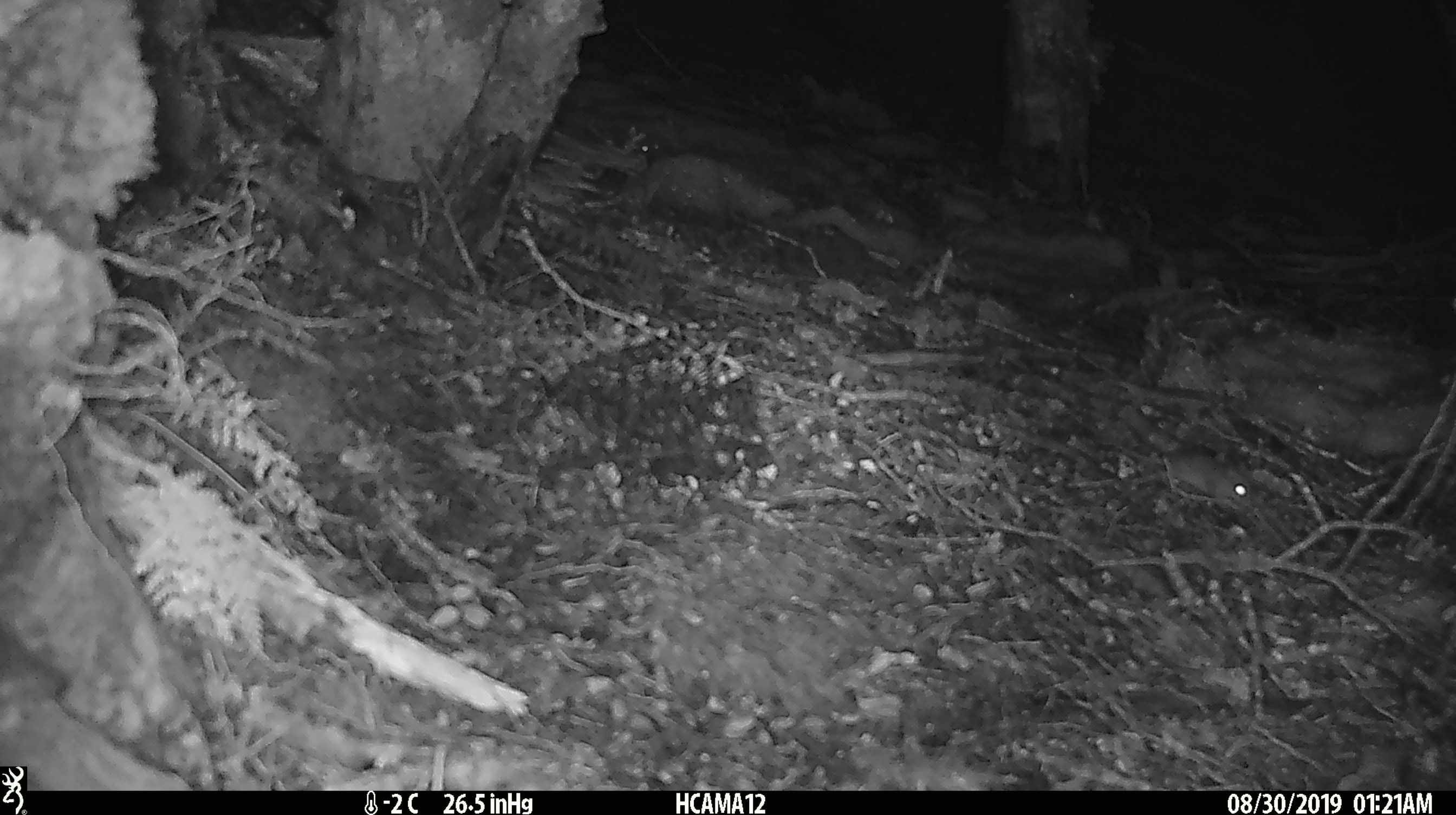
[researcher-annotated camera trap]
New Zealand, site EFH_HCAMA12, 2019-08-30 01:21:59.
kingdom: Animalia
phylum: Chordata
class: Mammalia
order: Rodentia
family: Muridae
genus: Mus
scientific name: Mus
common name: mouse